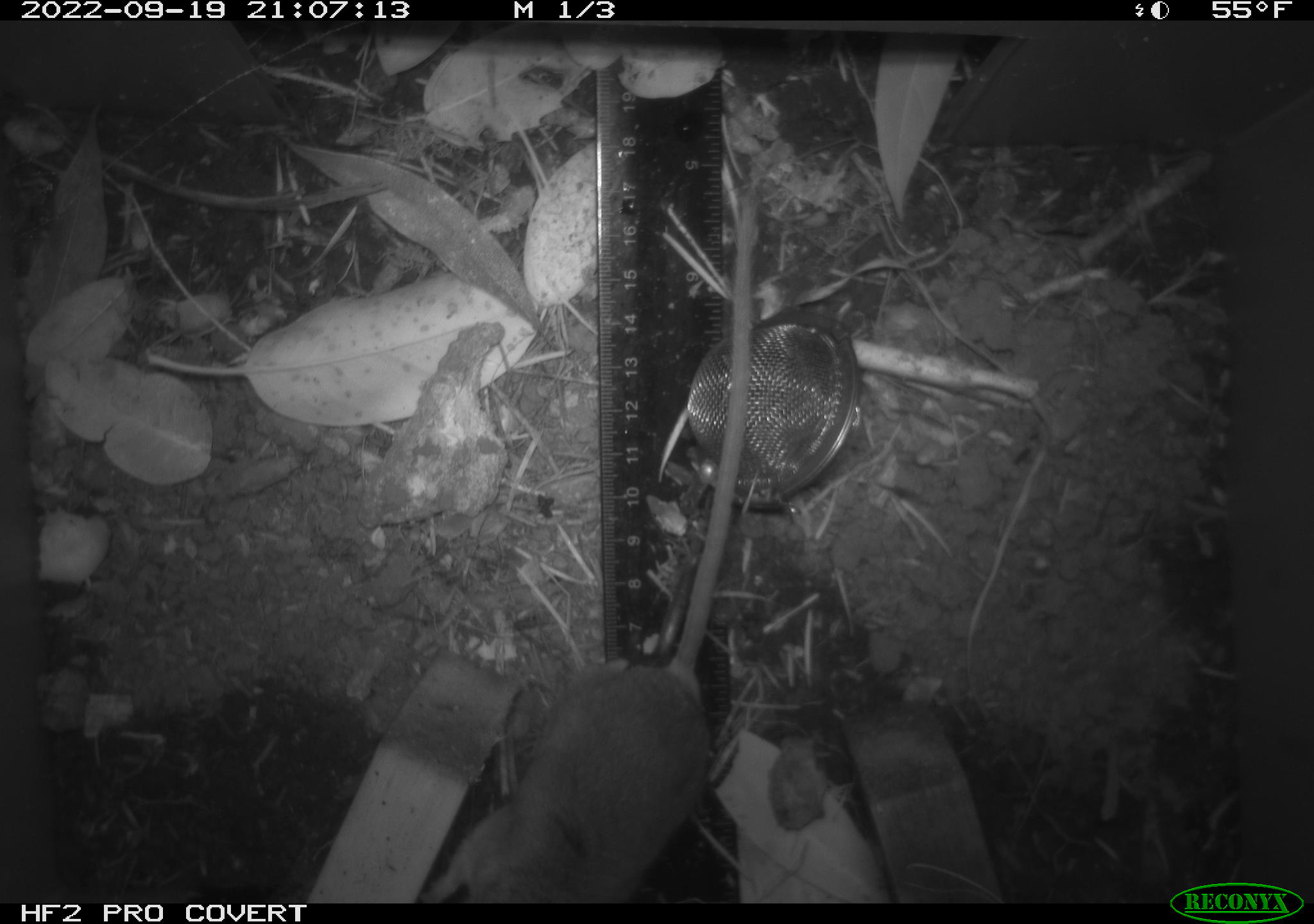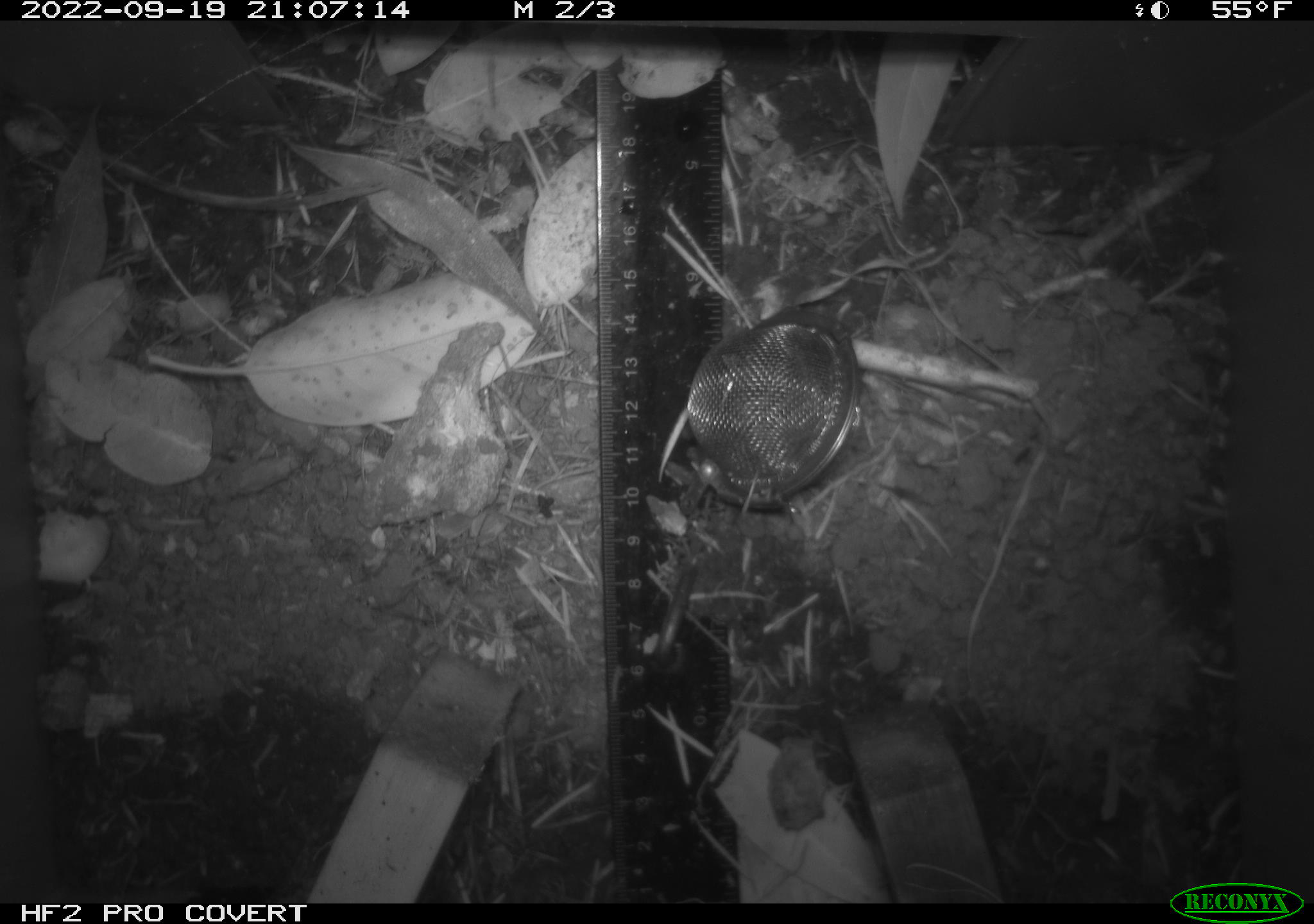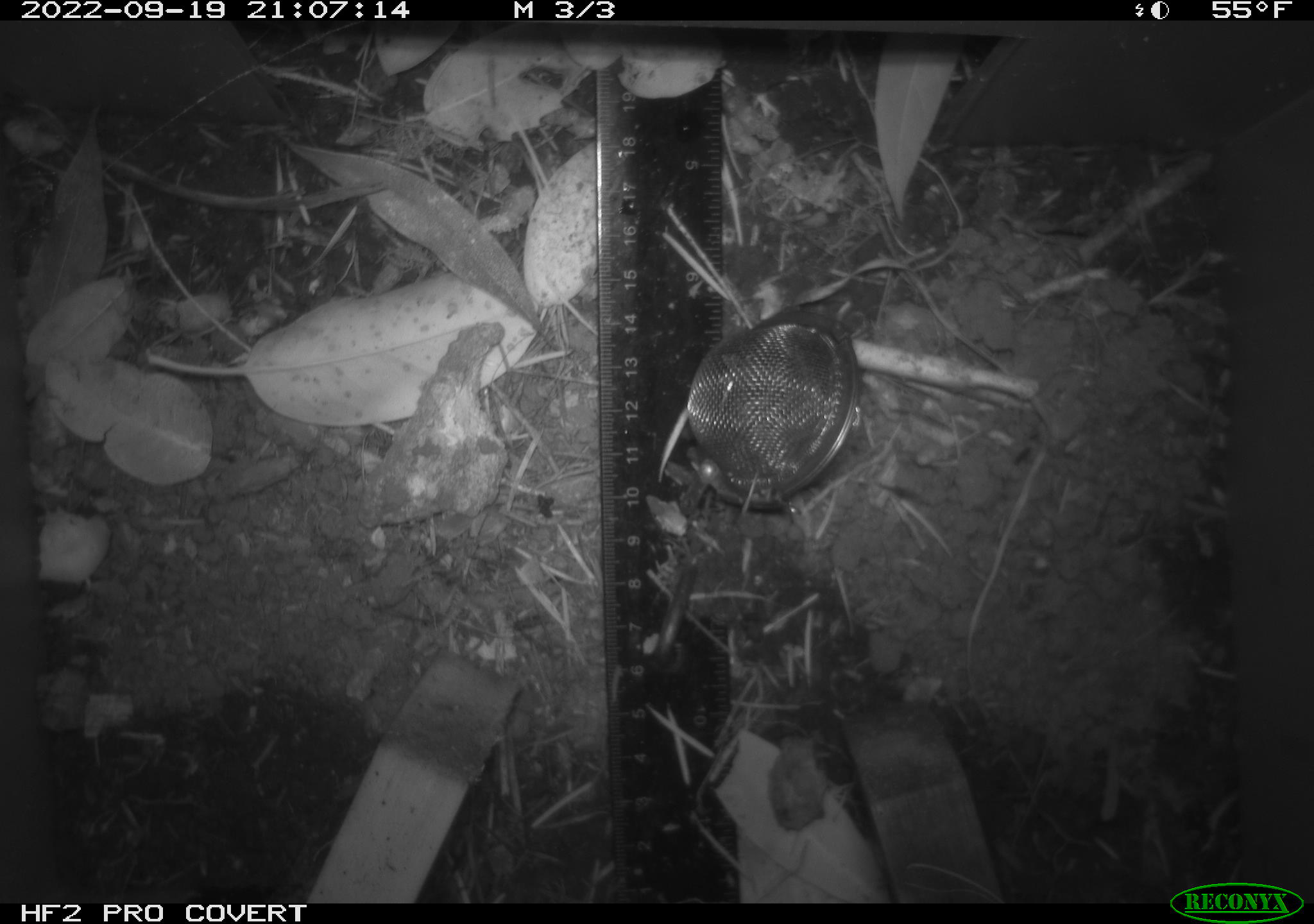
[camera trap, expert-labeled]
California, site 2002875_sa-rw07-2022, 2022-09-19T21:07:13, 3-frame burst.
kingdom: Animalia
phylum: Chordata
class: Mammalia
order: Rodentia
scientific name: Rodentia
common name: mouse species